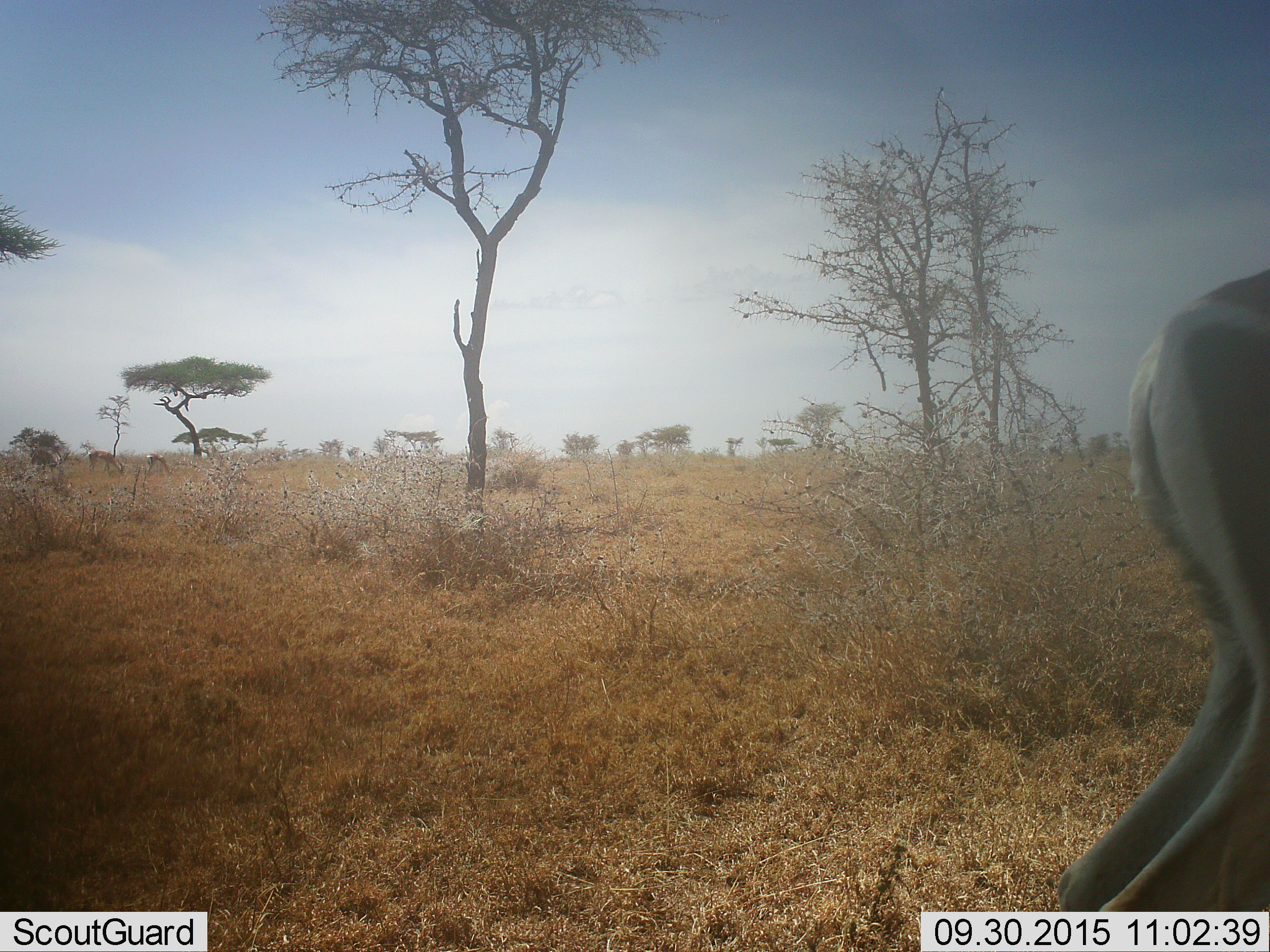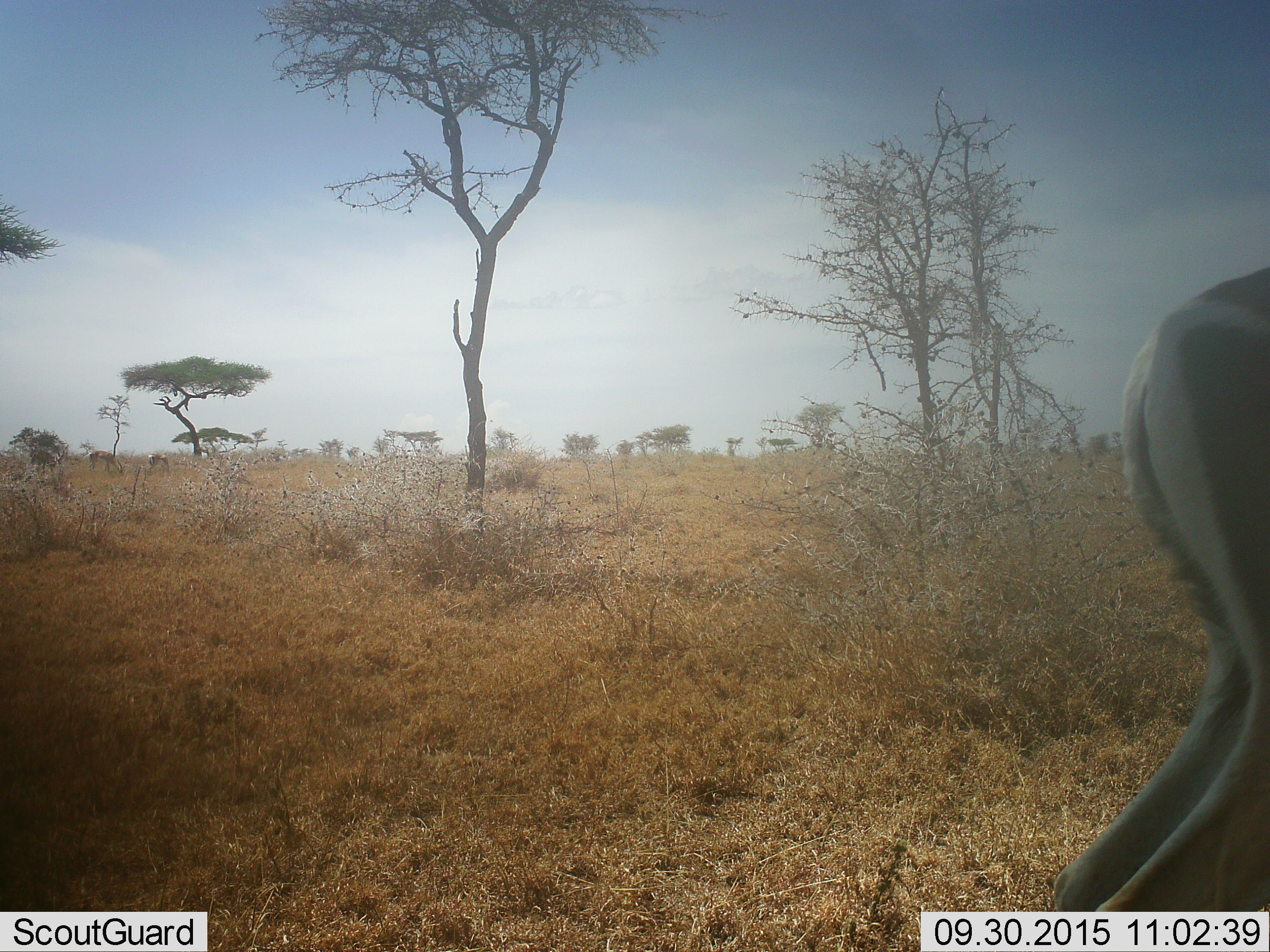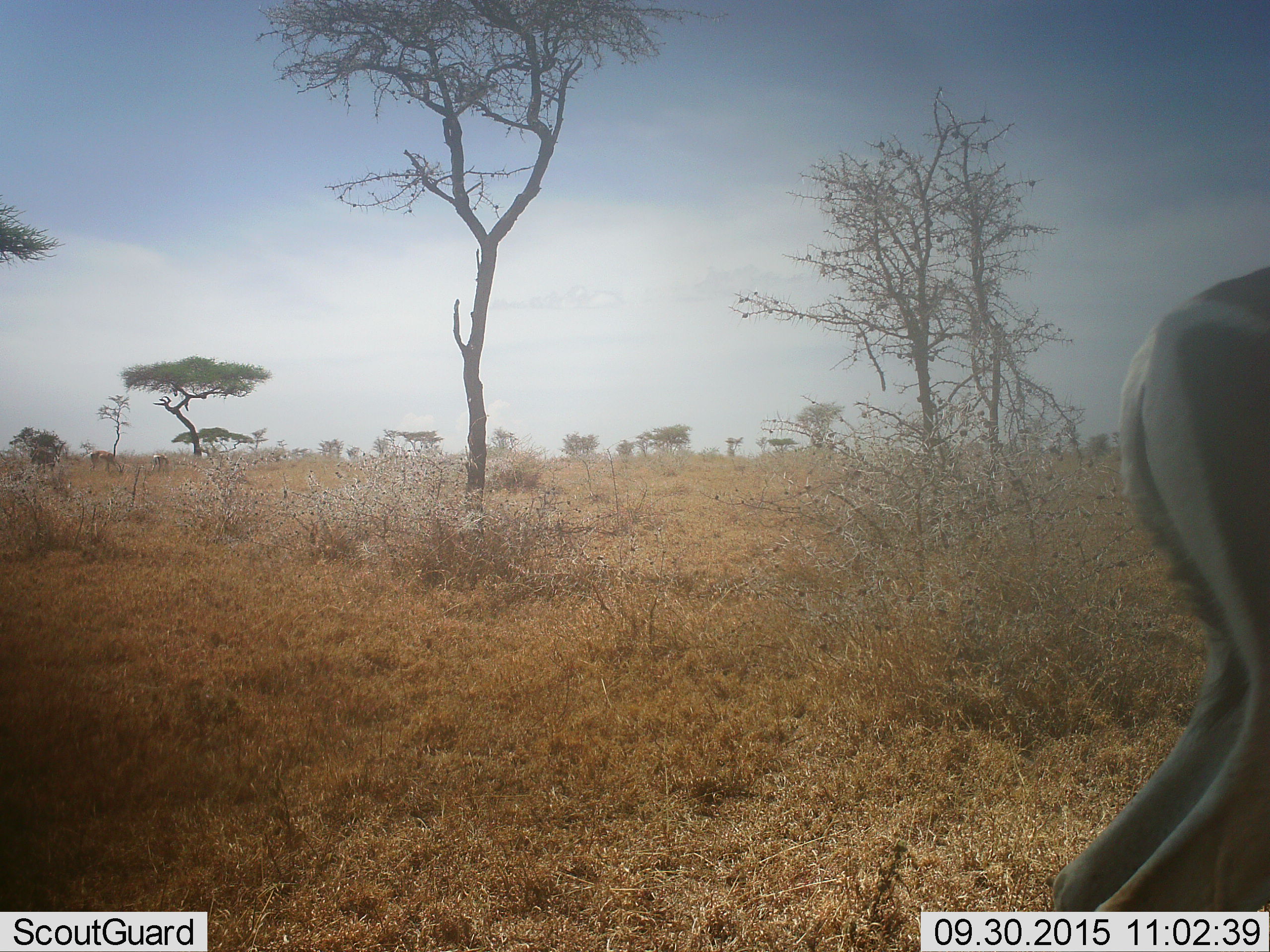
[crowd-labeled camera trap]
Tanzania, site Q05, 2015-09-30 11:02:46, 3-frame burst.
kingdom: Animalia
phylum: Chordata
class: Mammalia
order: Artiodactyla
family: Bovidae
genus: Eudorcas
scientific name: Eudorcas thomsonii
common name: thomson's gazelle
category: gazellethomsons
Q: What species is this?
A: Gazellethomsons (thomson's gazelle) (Eudorcas thomsonii).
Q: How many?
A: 1.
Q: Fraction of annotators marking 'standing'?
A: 67%.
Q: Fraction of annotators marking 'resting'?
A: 0%.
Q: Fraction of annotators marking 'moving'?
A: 0%.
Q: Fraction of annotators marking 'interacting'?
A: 0%.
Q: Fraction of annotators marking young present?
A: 0%.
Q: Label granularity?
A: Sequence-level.